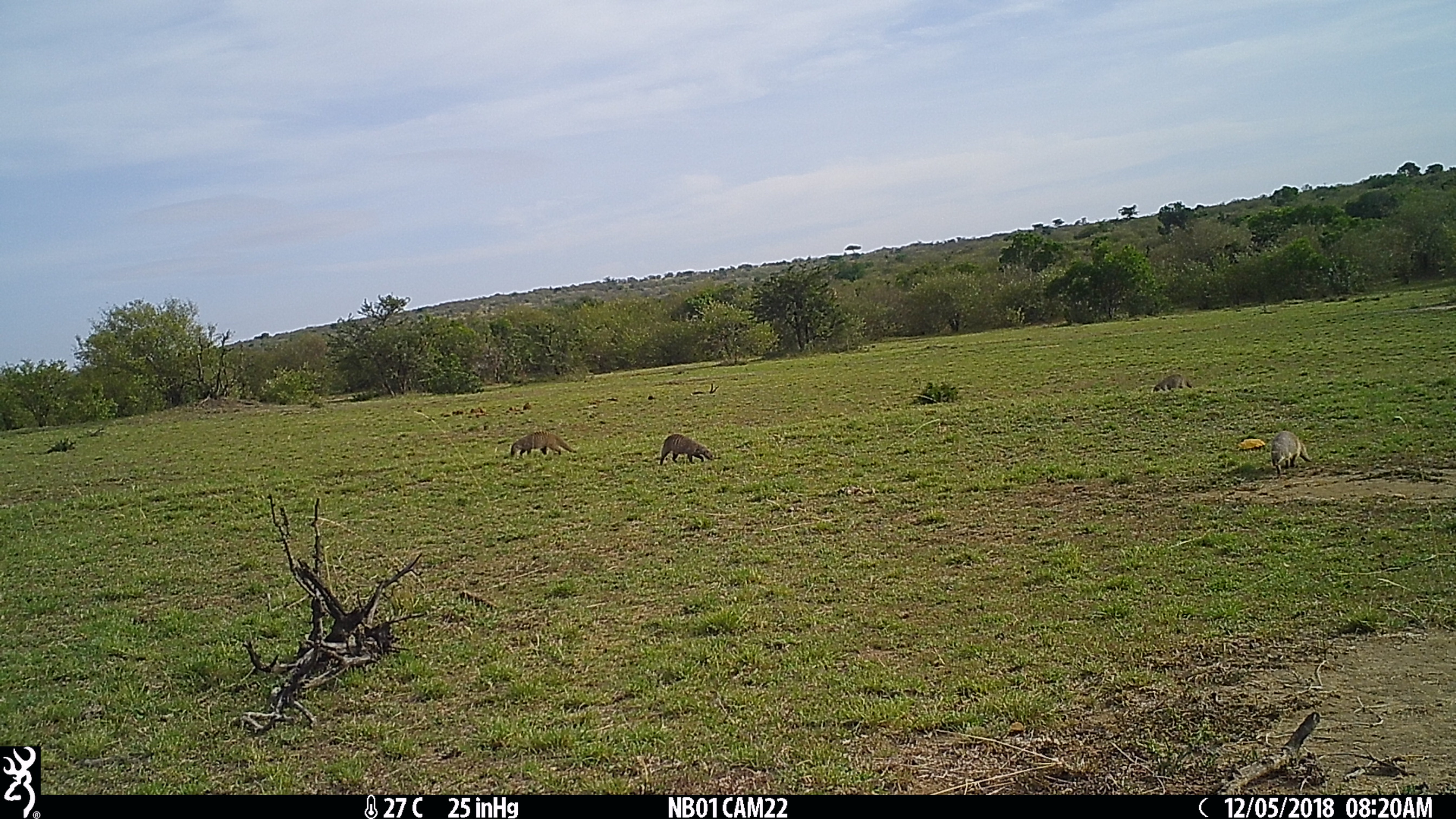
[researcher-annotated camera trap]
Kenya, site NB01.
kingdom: Animalia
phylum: Chordata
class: Mammalia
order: Carnivora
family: Herpestidae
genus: Mungos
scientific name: Mungos mungo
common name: banded mongoose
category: mongoose banded